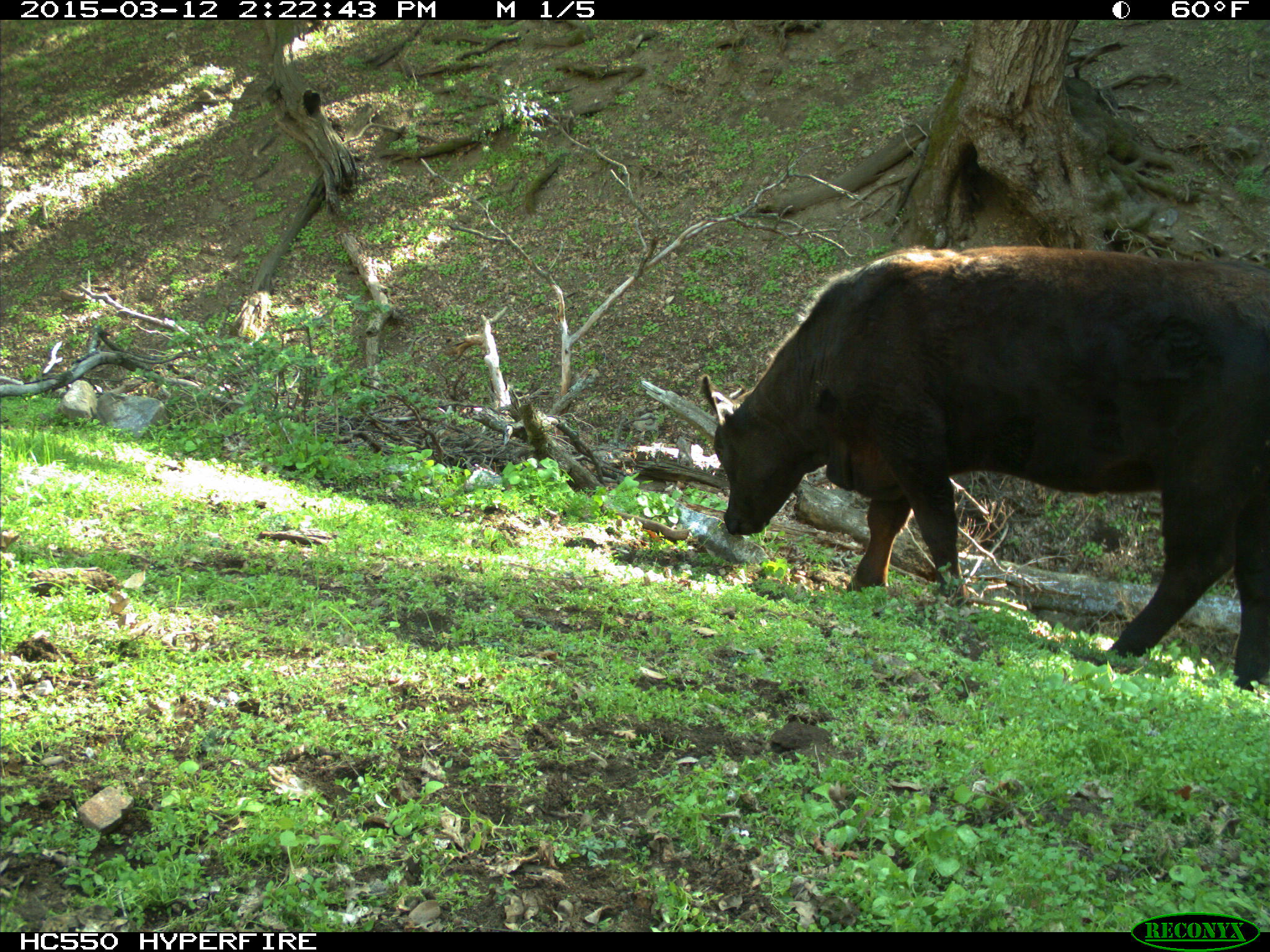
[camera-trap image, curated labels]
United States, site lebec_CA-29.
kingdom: Animalia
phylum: Chordata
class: Mammalia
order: Artiodactyla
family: Bovidae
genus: Bos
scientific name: Bos taurus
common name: domestic cow